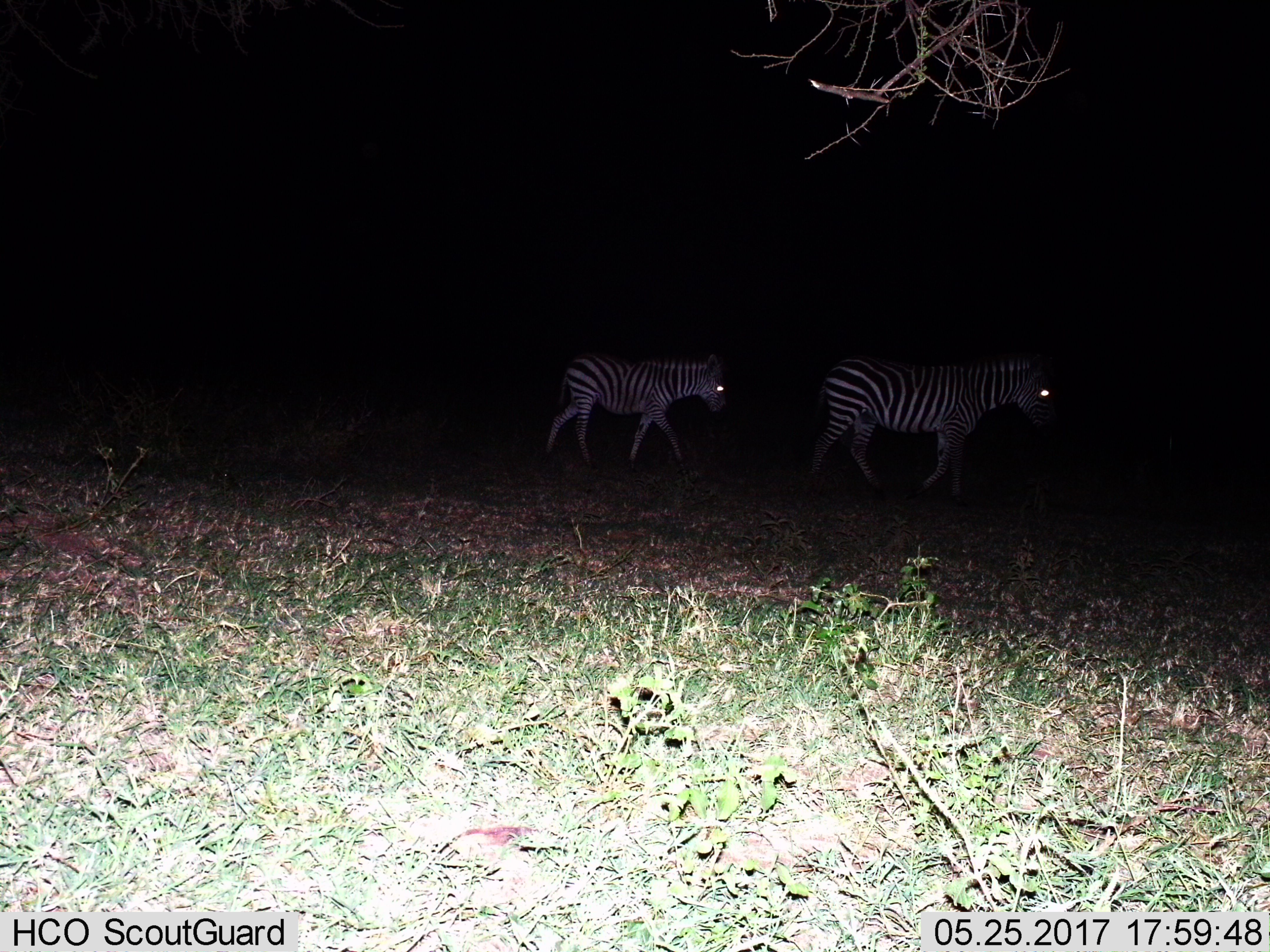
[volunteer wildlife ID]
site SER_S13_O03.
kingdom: Animalia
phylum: Chordata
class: Mammalia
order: Perissodactyla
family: Equidae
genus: Equus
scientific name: Equus quagga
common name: plains zebra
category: zebraplains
Zebraplains (plains zebra) (Equus quagga), count 2. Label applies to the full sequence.